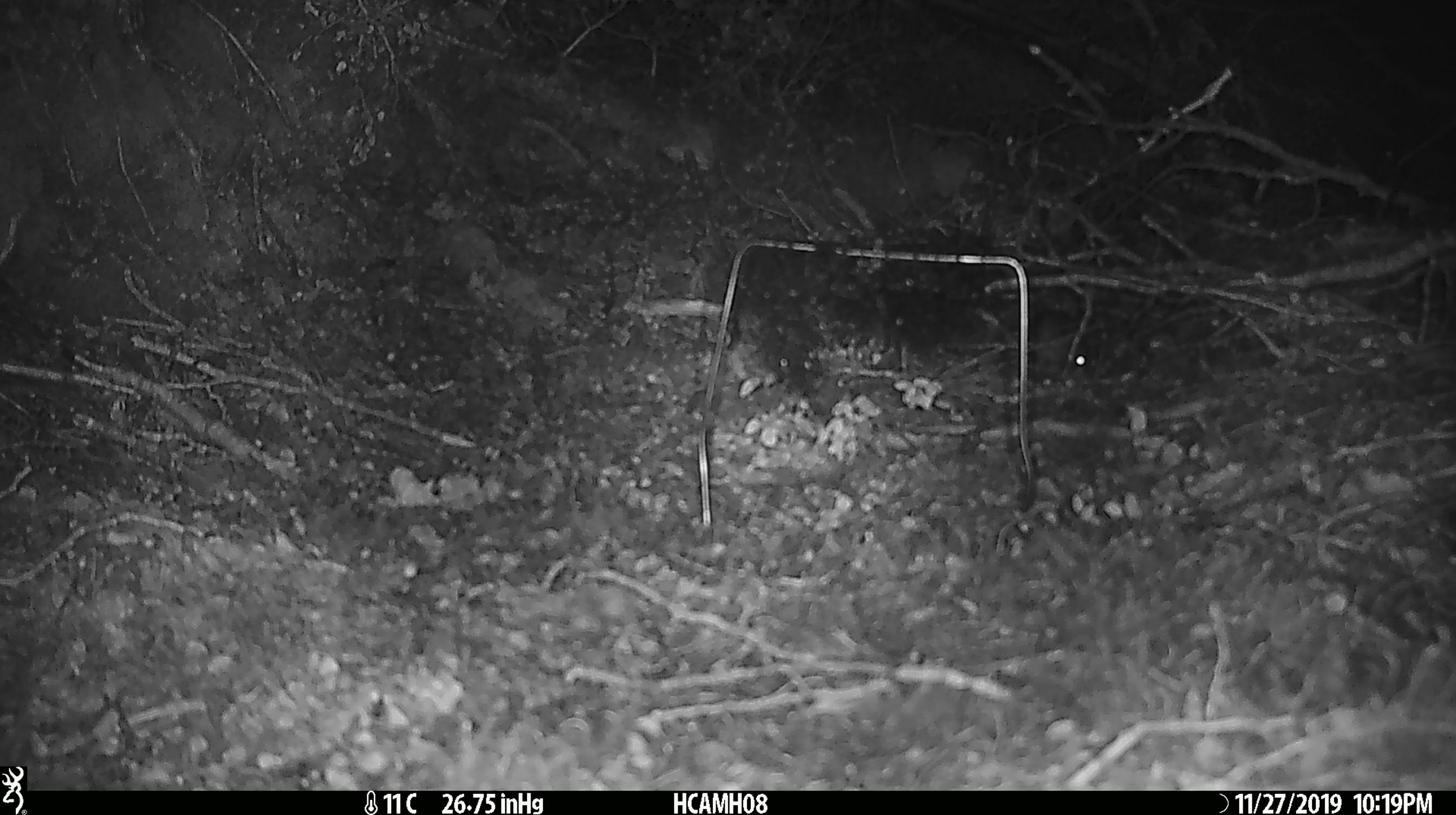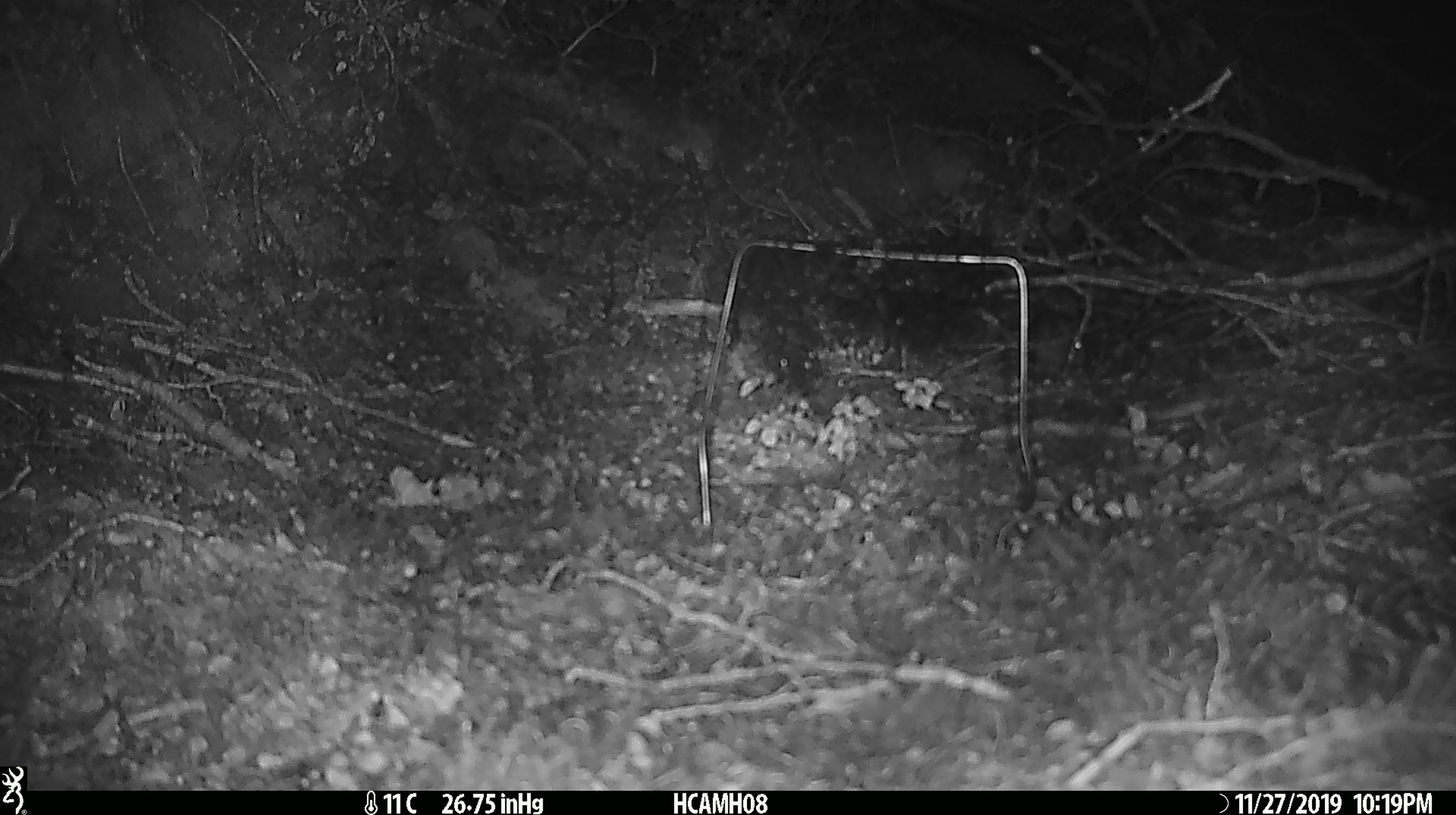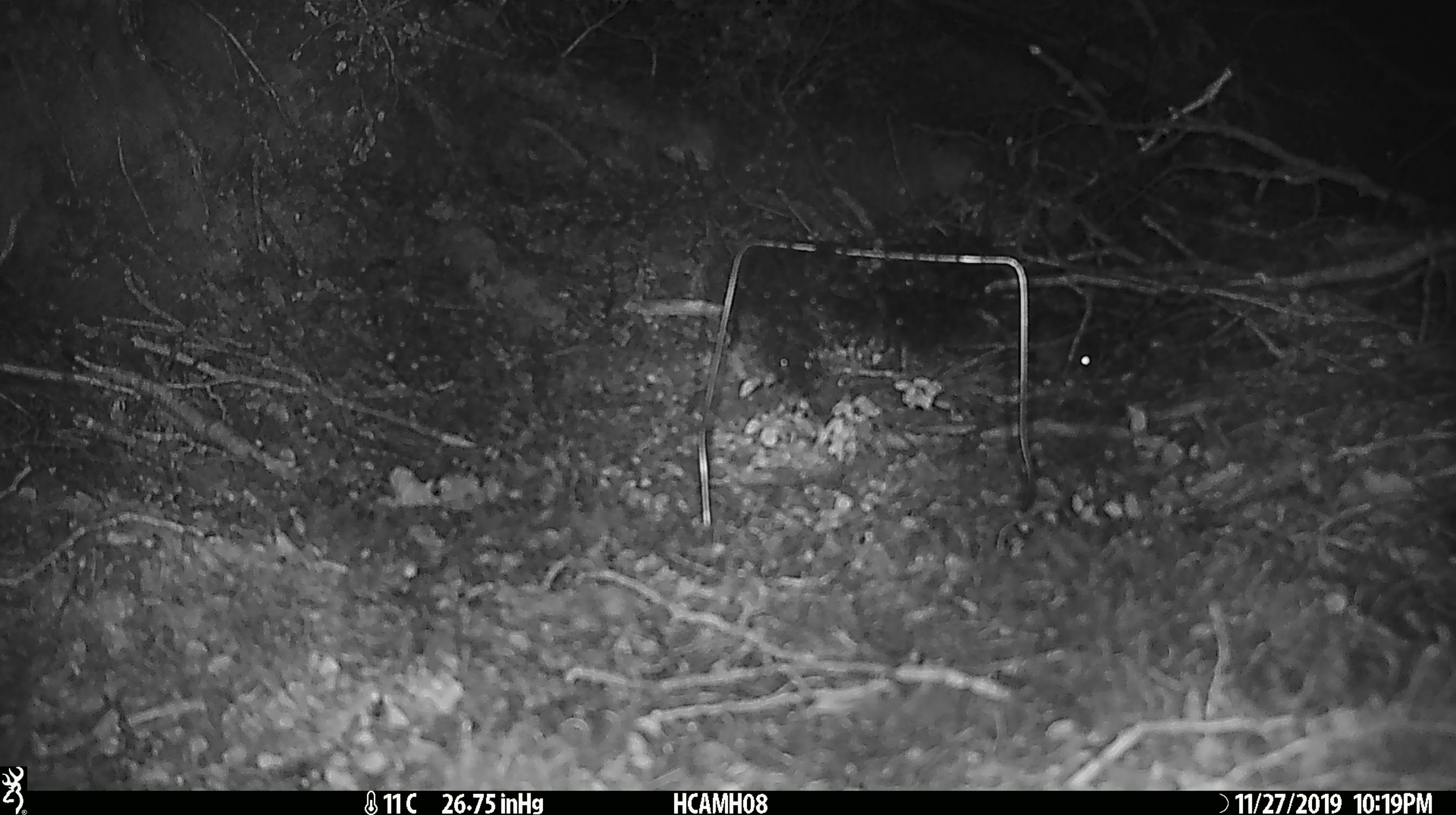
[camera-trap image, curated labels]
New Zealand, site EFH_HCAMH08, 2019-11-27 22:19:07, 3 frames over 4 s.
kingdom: Animalia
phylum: Chordata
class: Mammalia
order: Rodentia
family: Muridae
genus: Mus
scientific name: Mus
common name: mouse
Mouse (Mus).